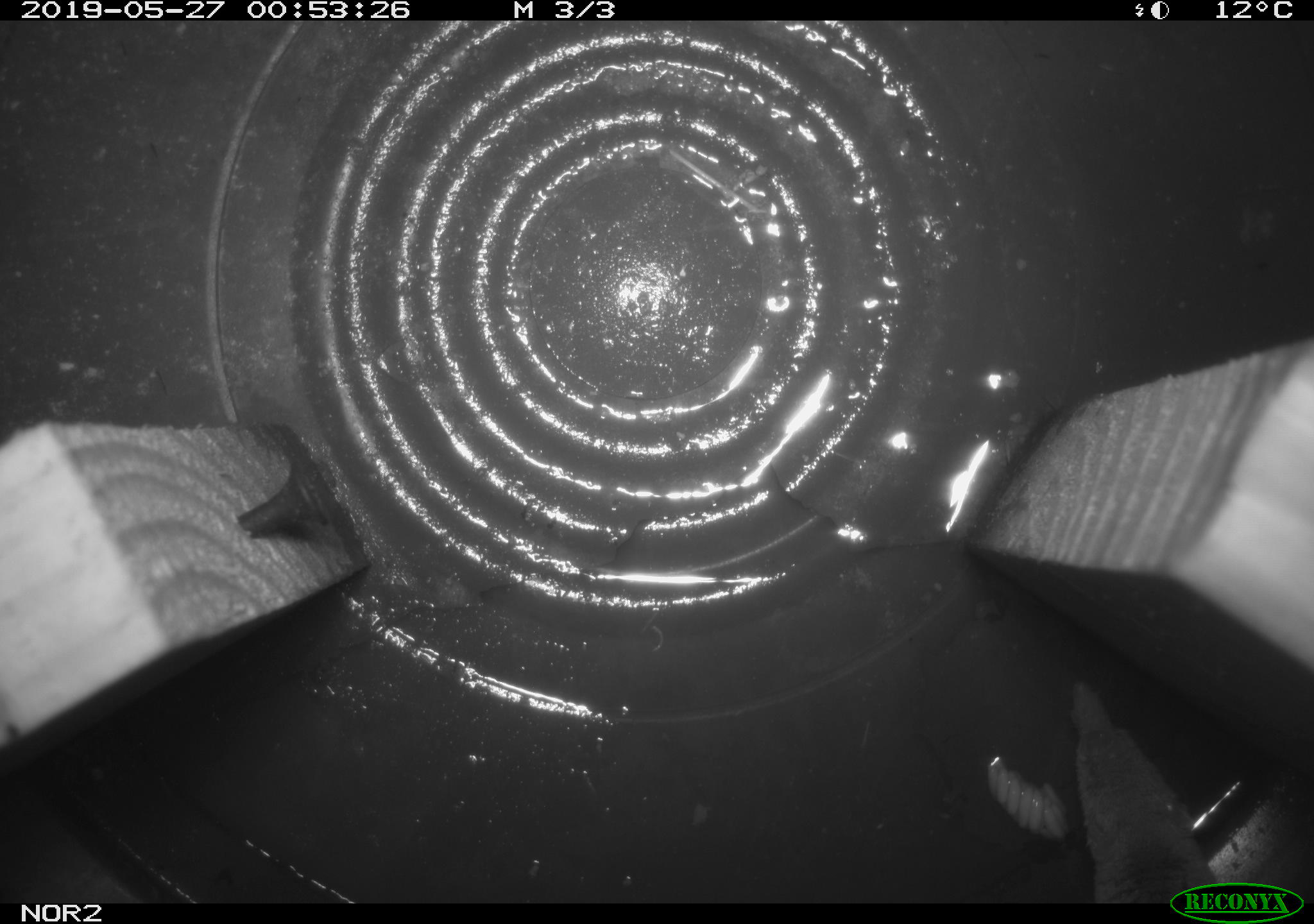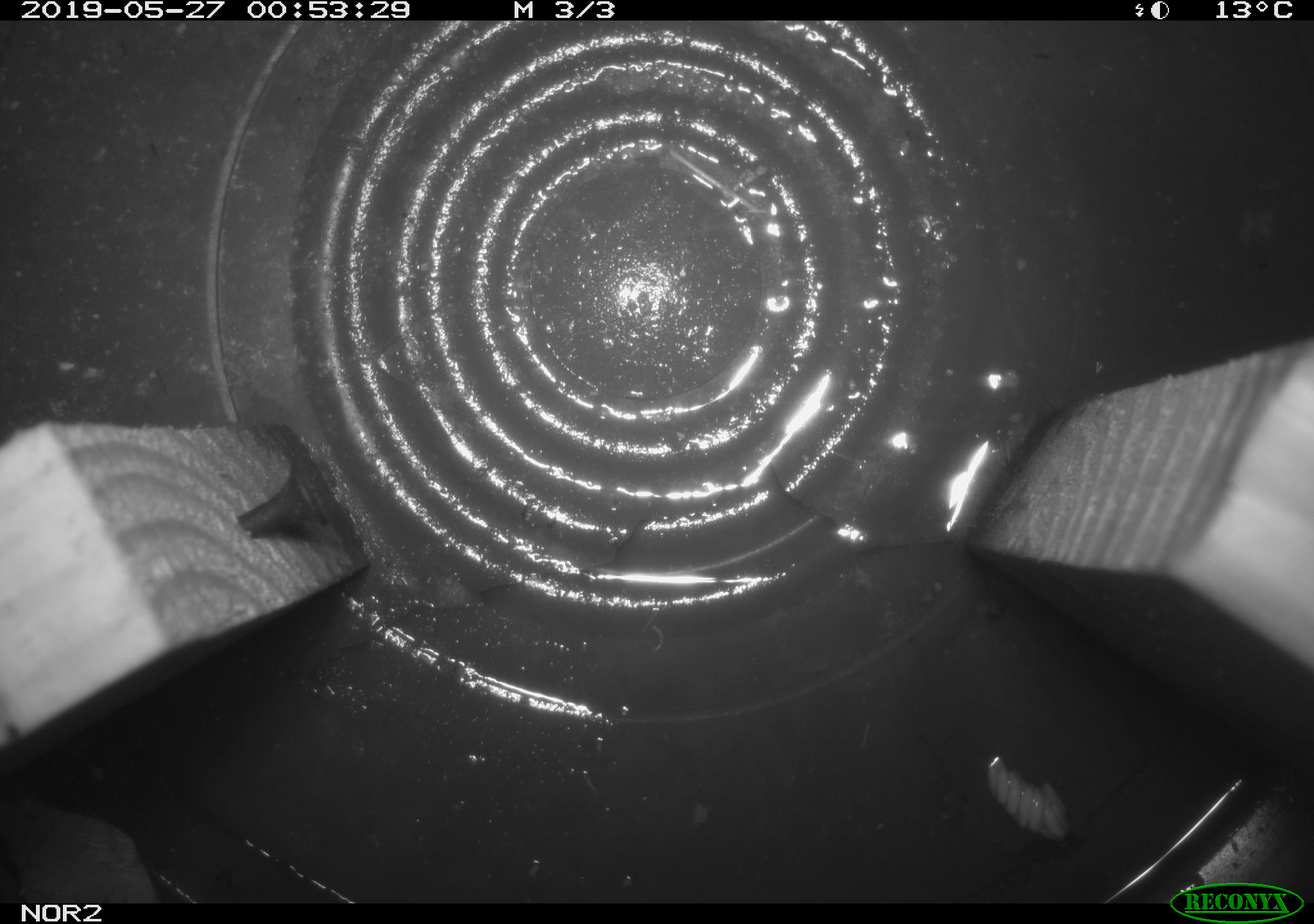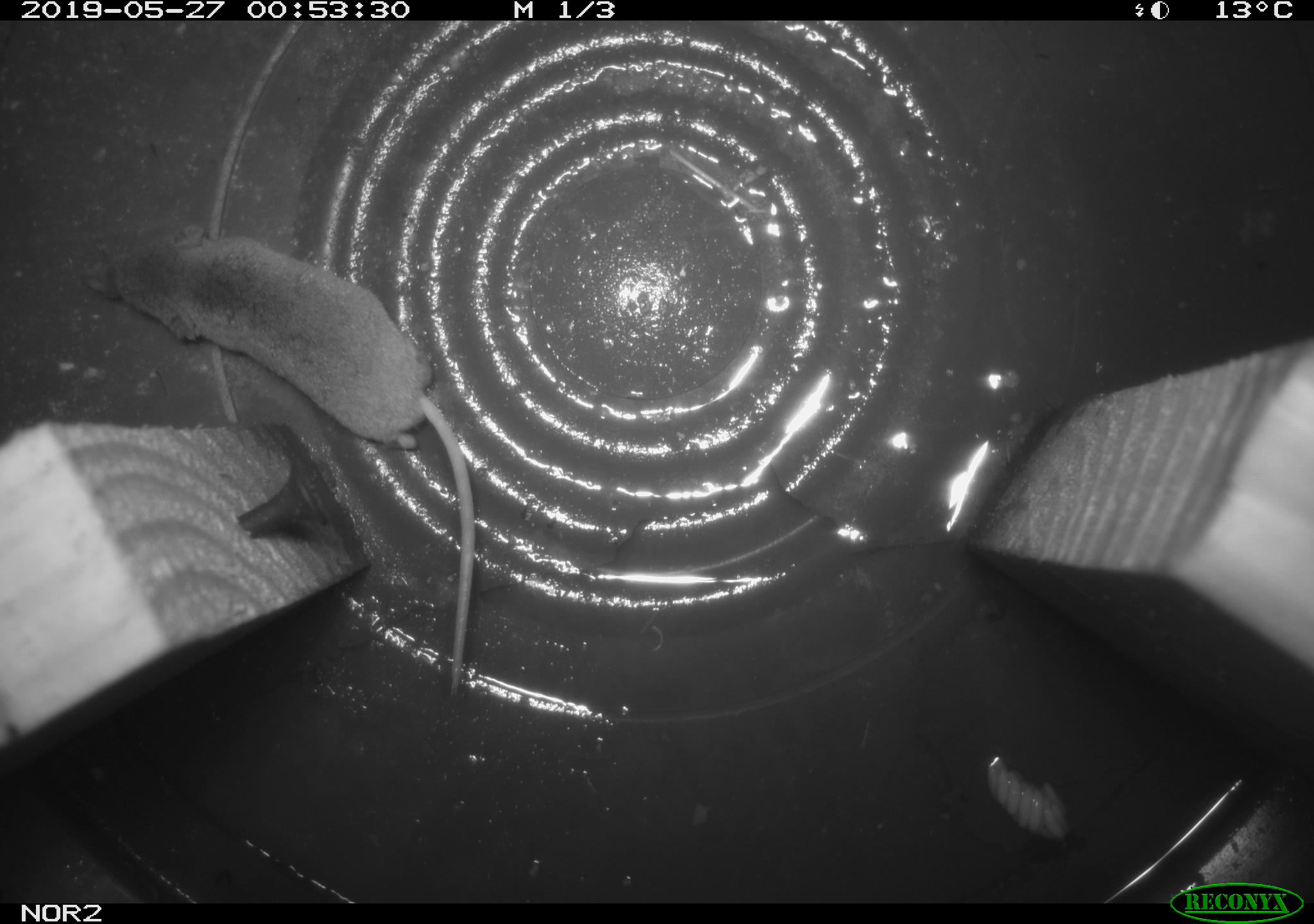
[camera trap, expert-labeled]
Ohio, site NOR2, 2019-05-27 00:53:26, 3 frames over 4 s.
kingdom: Animalia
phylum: Chordata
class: Mammalia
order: Eulipotyphla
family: Soricidae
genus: Sorex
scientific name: Sorex cinereus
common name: masked shrew